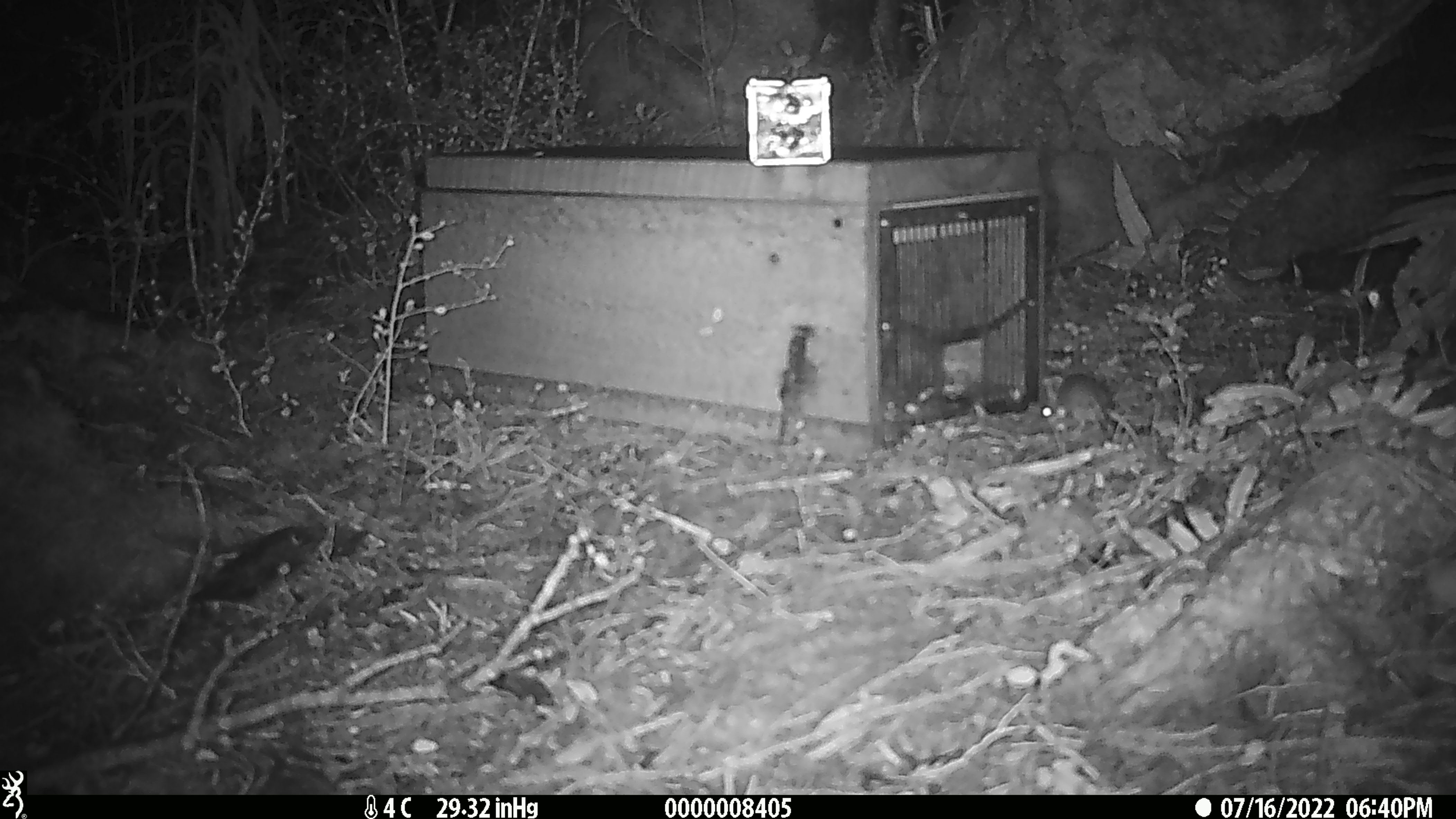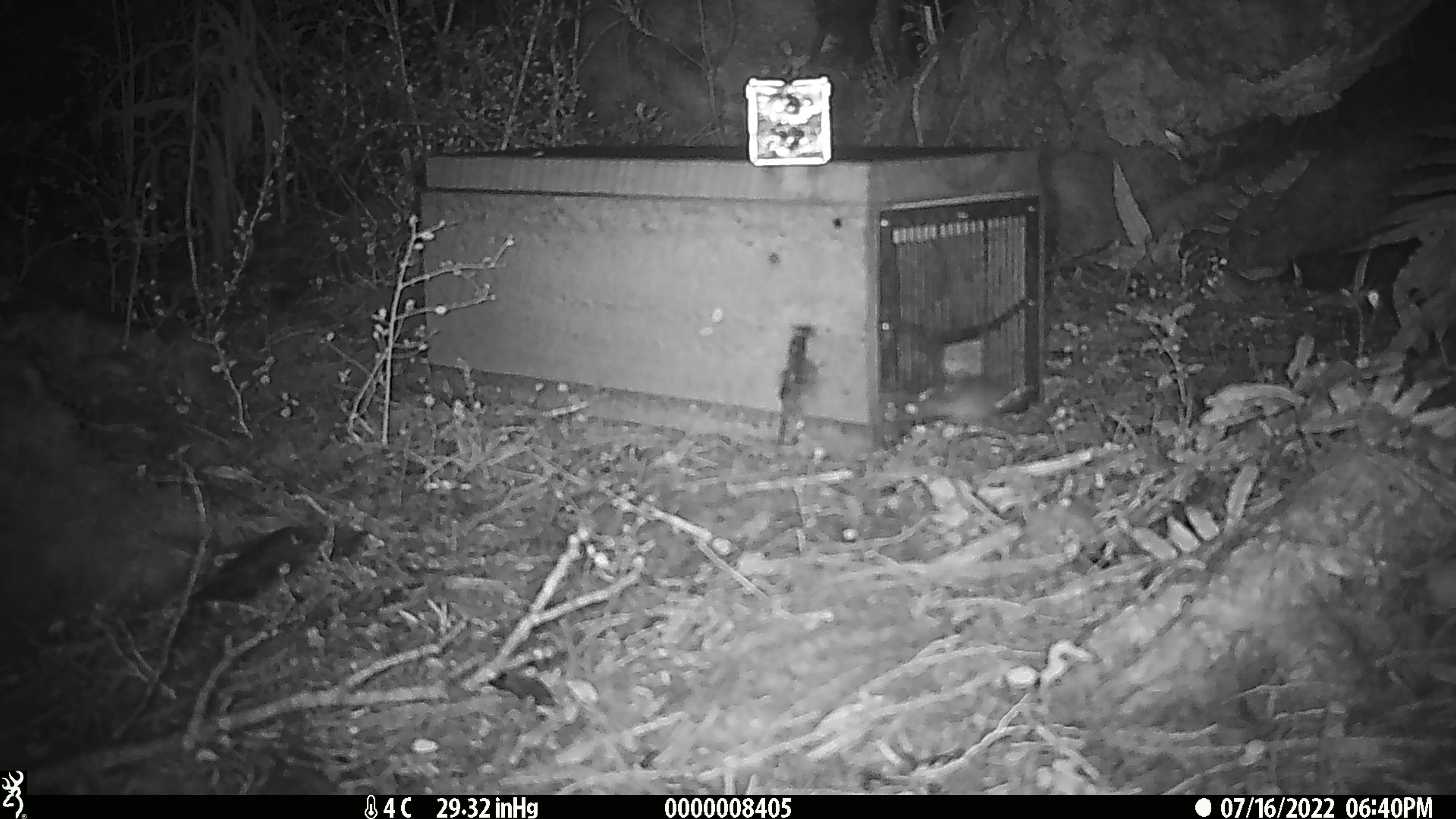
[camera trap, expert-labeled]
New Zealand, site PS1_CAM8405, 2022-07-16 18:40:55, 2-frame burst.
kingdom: Animalia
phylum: Chordata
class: Mammalia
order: Rodentia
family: Muridae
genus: Mus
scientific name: Mus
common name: mouse